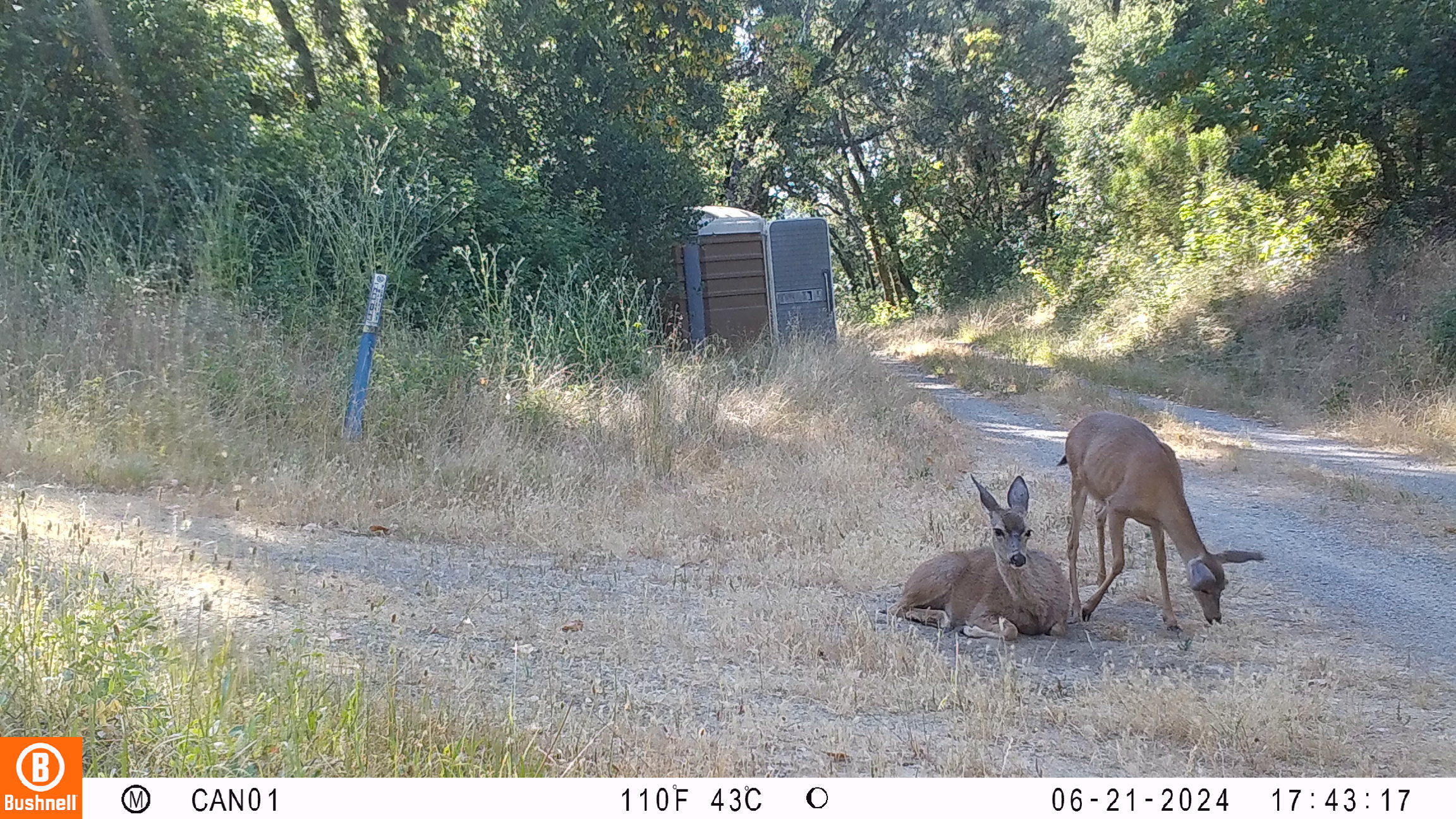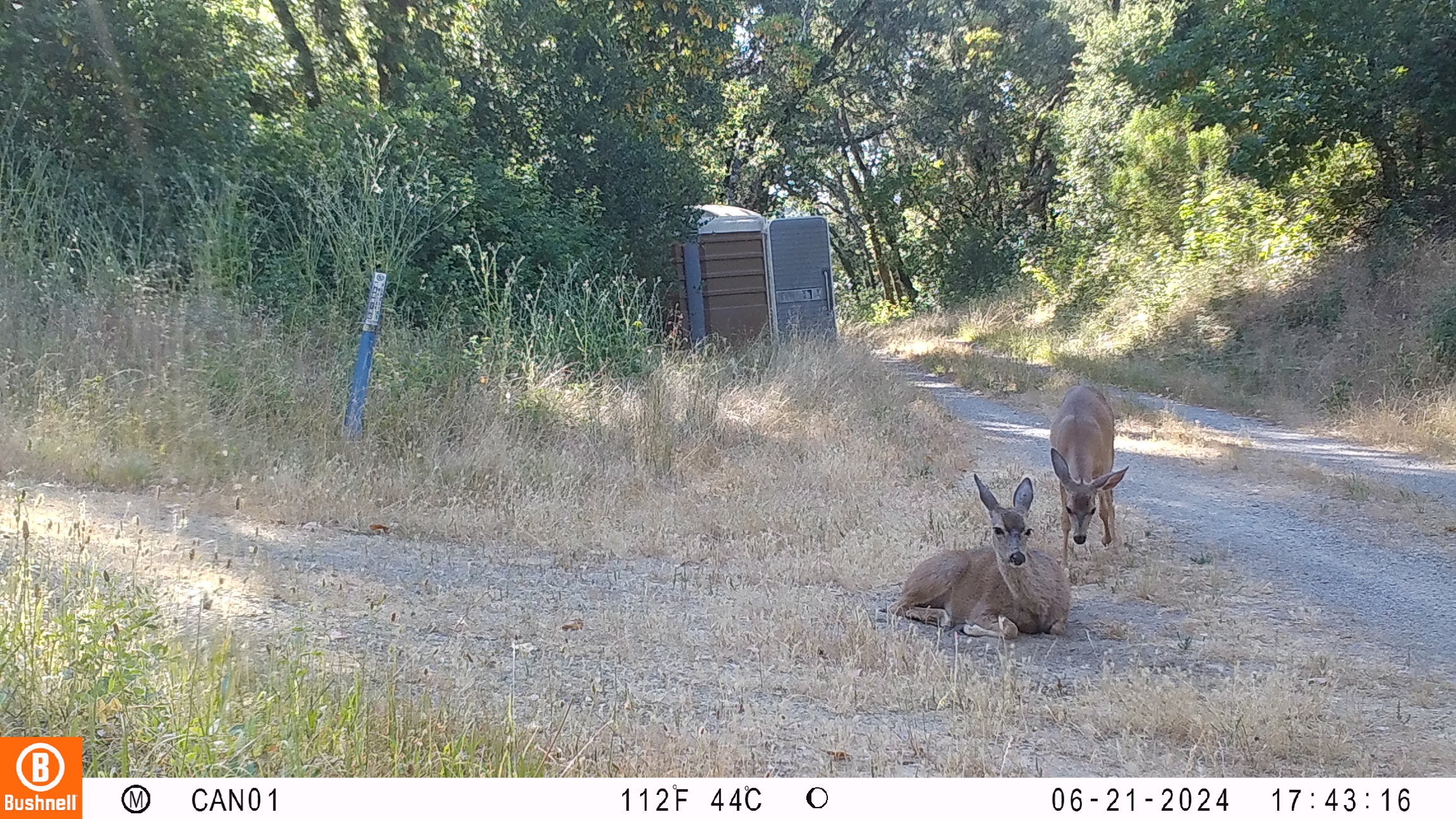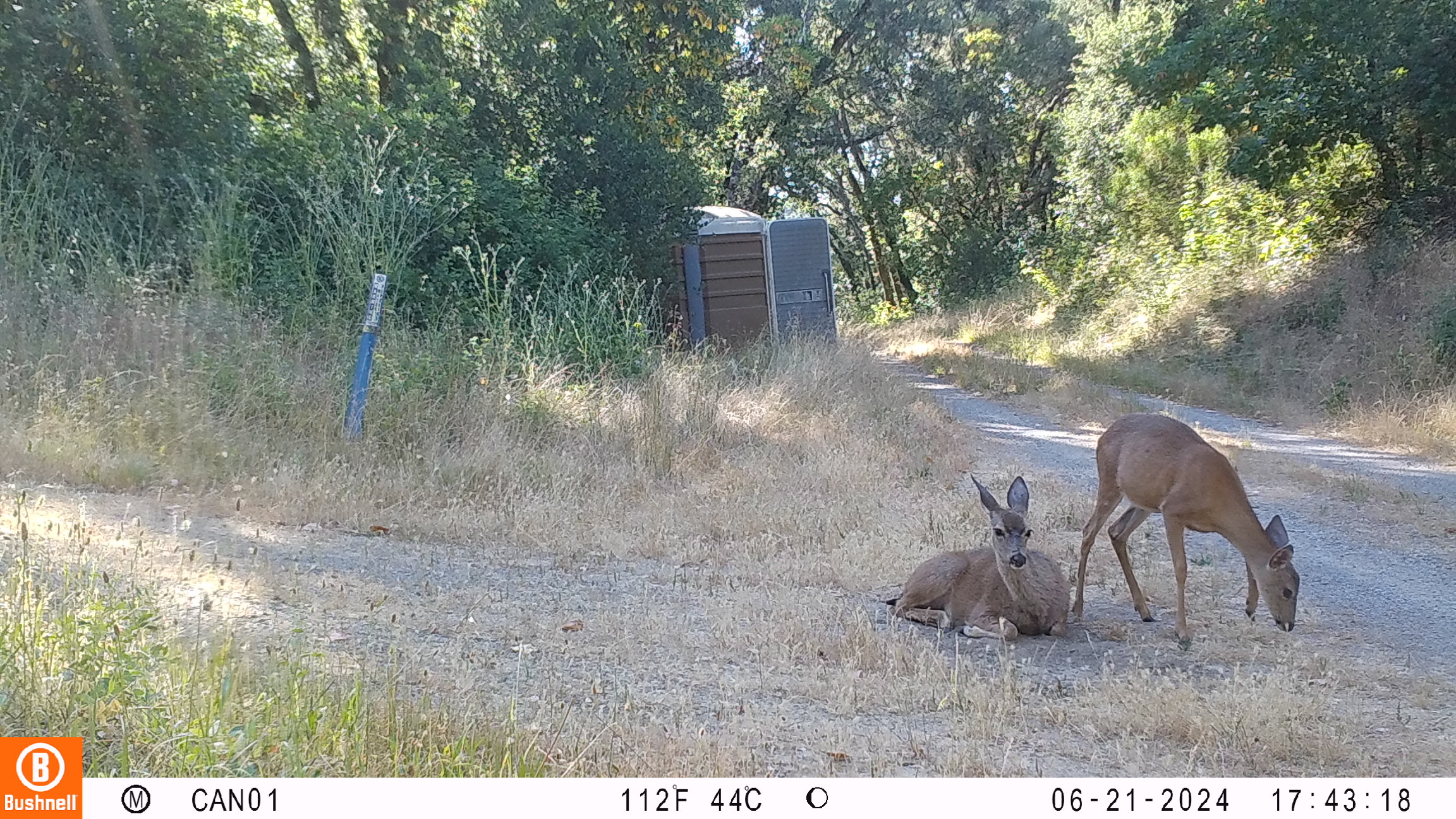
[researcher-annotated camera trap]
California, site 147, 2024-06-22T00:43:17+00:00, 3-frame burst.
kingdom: Animalia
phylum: Chordata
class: Mammalia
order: Artiodactyla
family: Cervidae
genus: Odocoileus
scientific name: Odocoileus hemionus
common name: mule deer